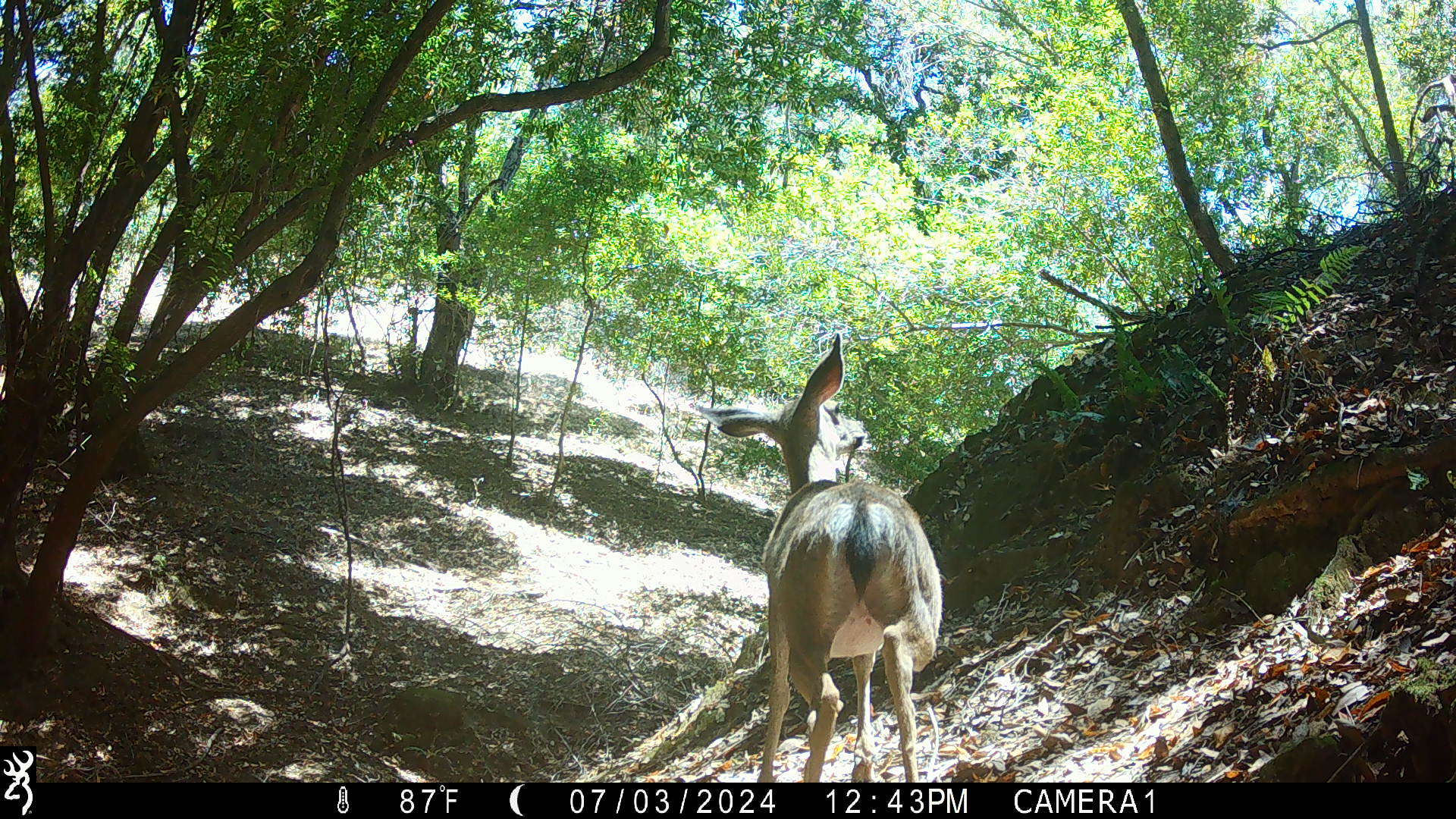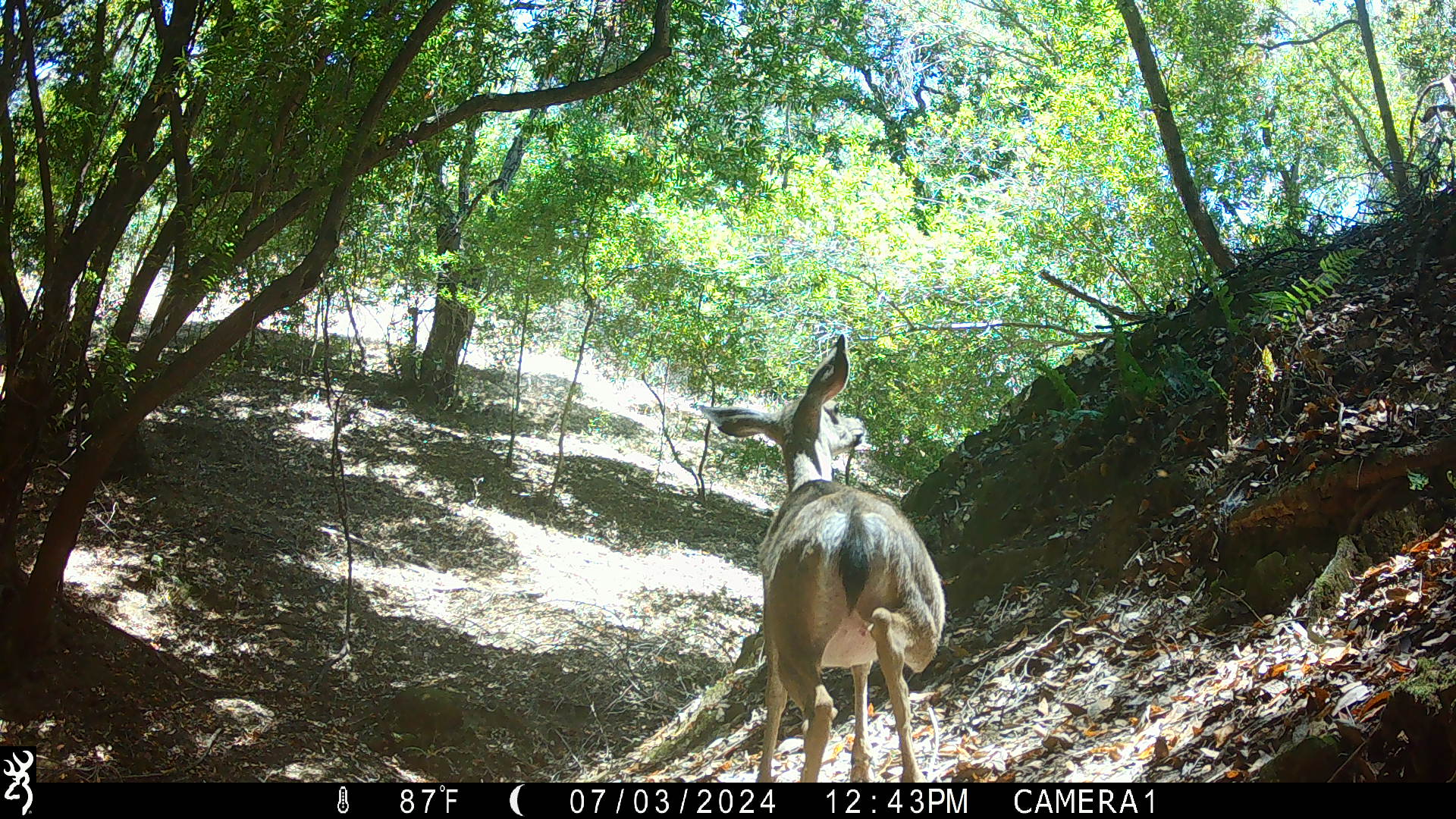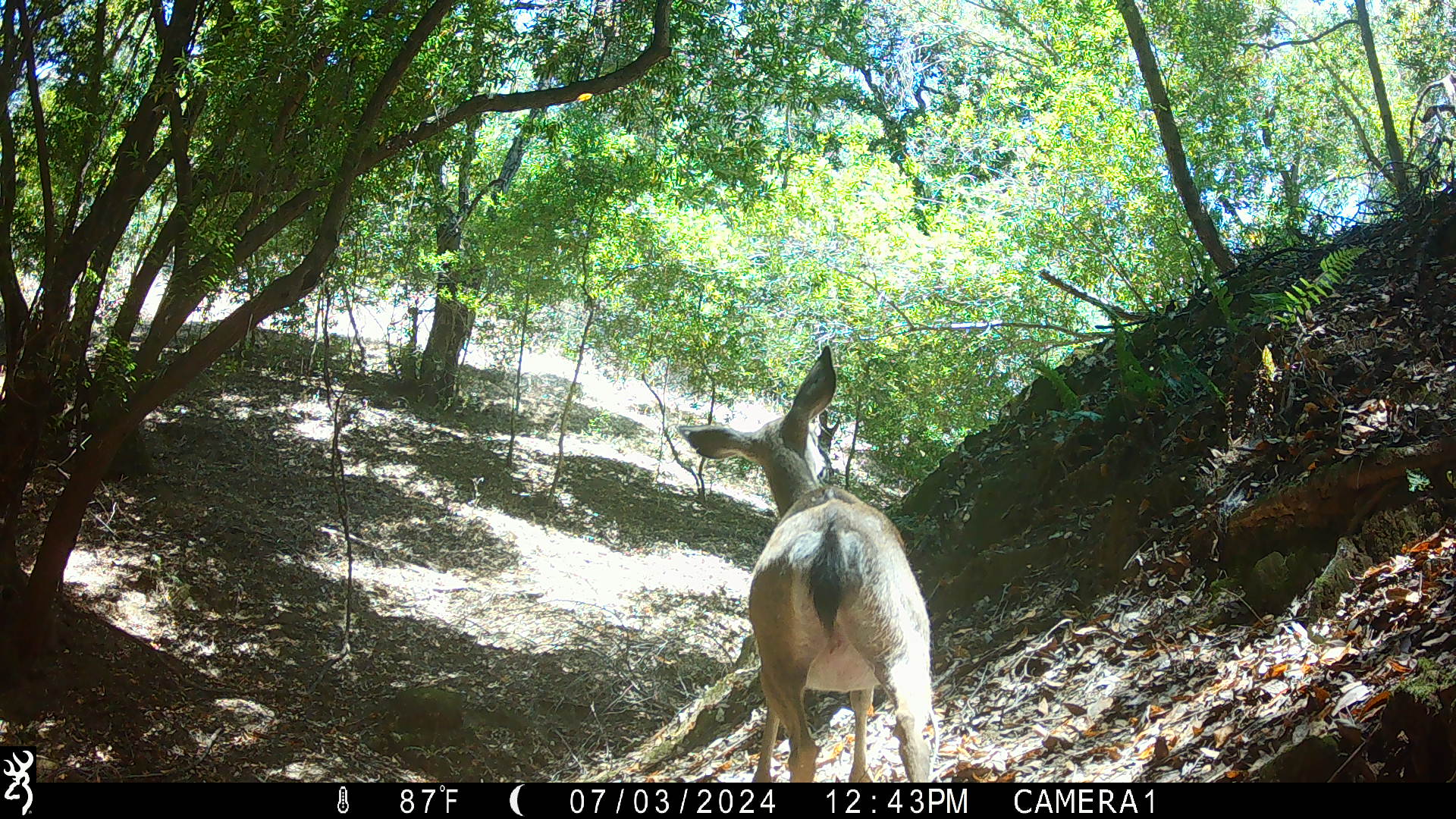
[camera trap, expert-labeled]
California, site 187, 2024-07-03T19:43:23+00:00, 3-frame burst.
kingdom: Animalia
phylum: Chordata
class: Mammalia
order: Artiodactyla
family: Cervidae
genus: Odocoileus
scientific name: Odocoileus hemionus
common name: mule deer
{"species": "mule deer (Odocoileus hemionus)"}